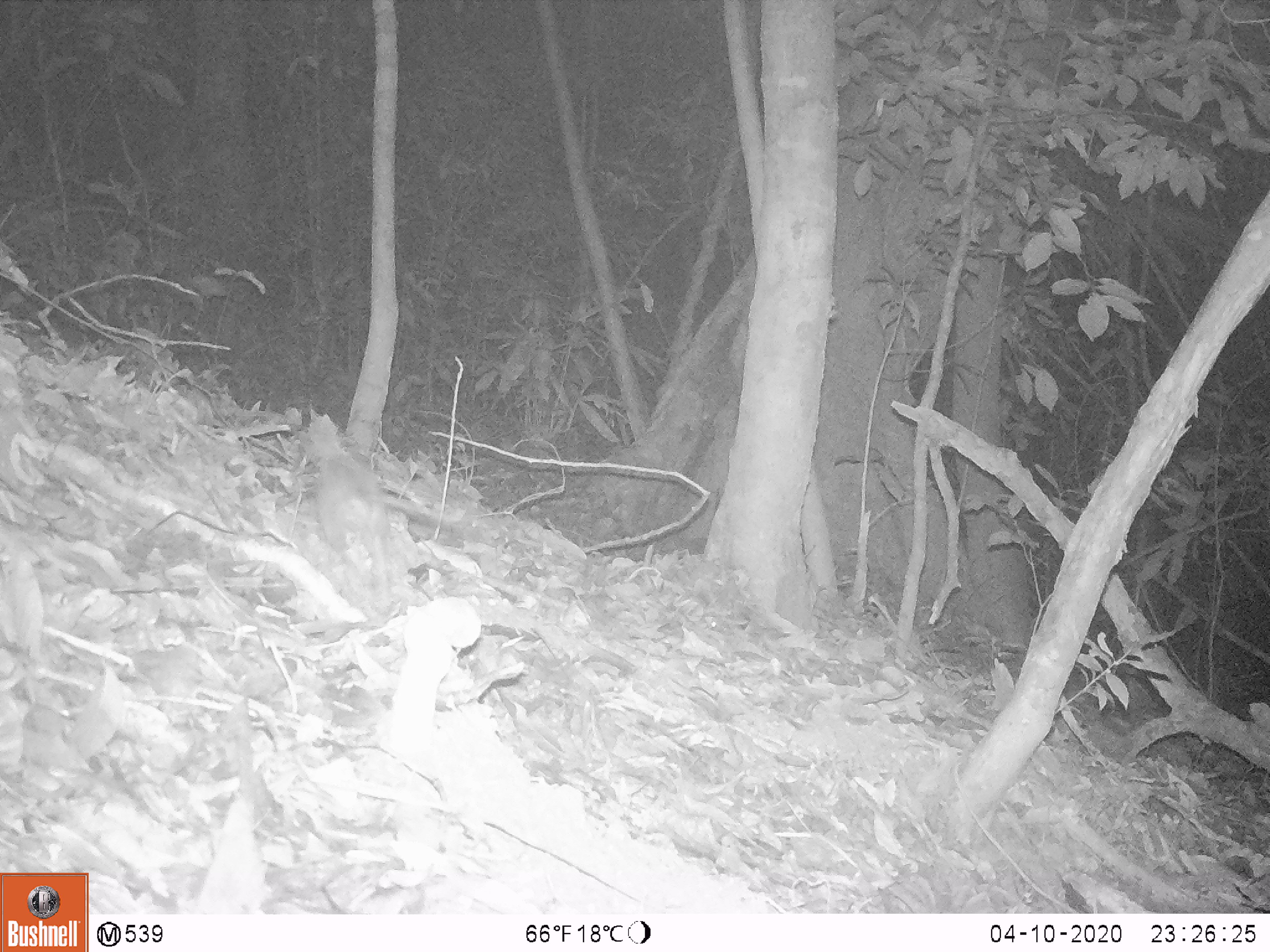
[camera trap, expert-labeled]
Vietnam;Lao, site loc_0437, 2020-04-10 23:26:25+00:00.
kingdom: Animalia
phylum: Chordata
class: Mammalia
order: Rodentia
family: Muridae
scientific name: Muridae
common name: old-world mice and rats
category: unidentified murid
Unidentified murid (old-world mice and rats) (Muridae). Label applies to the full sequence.